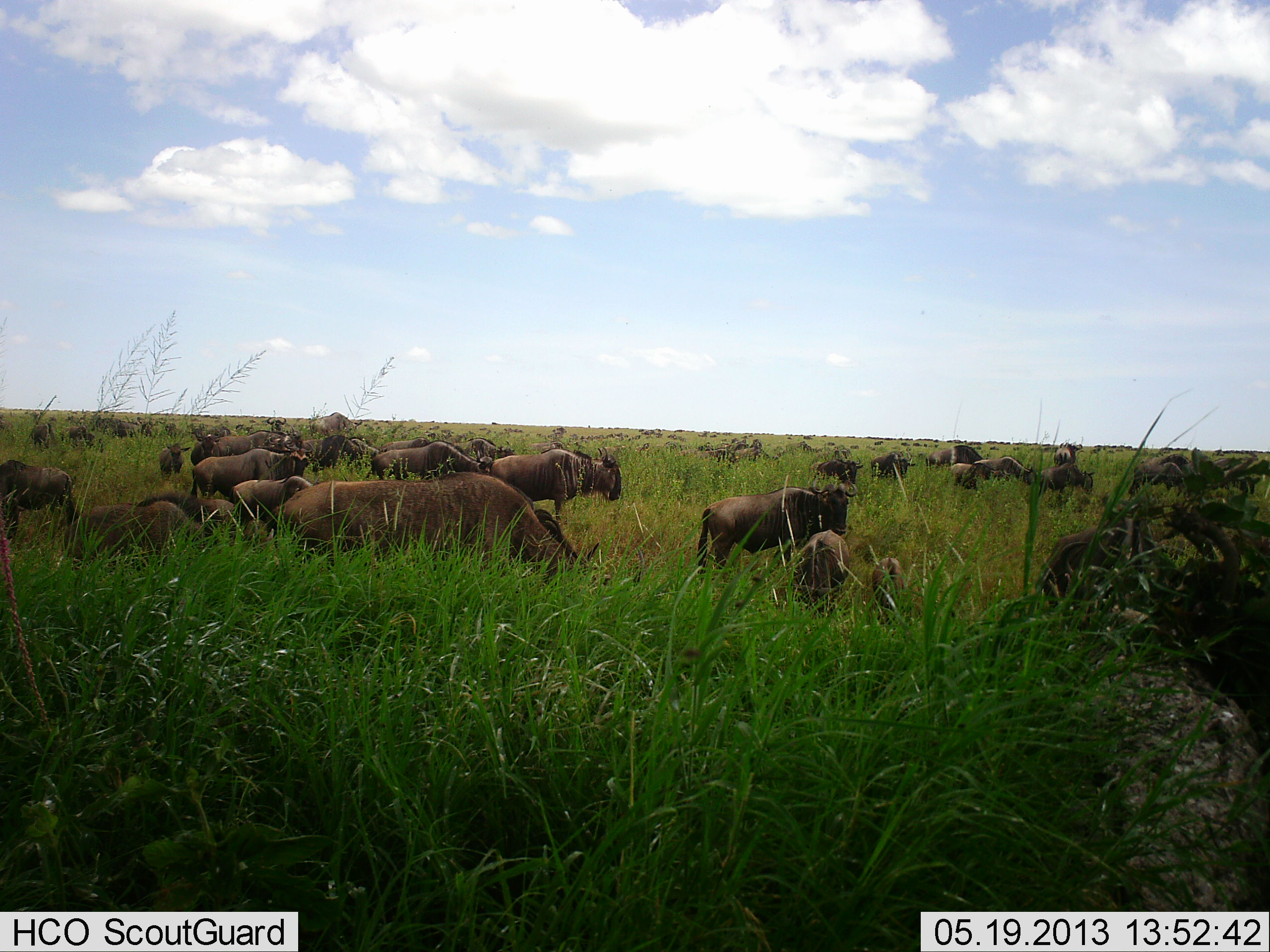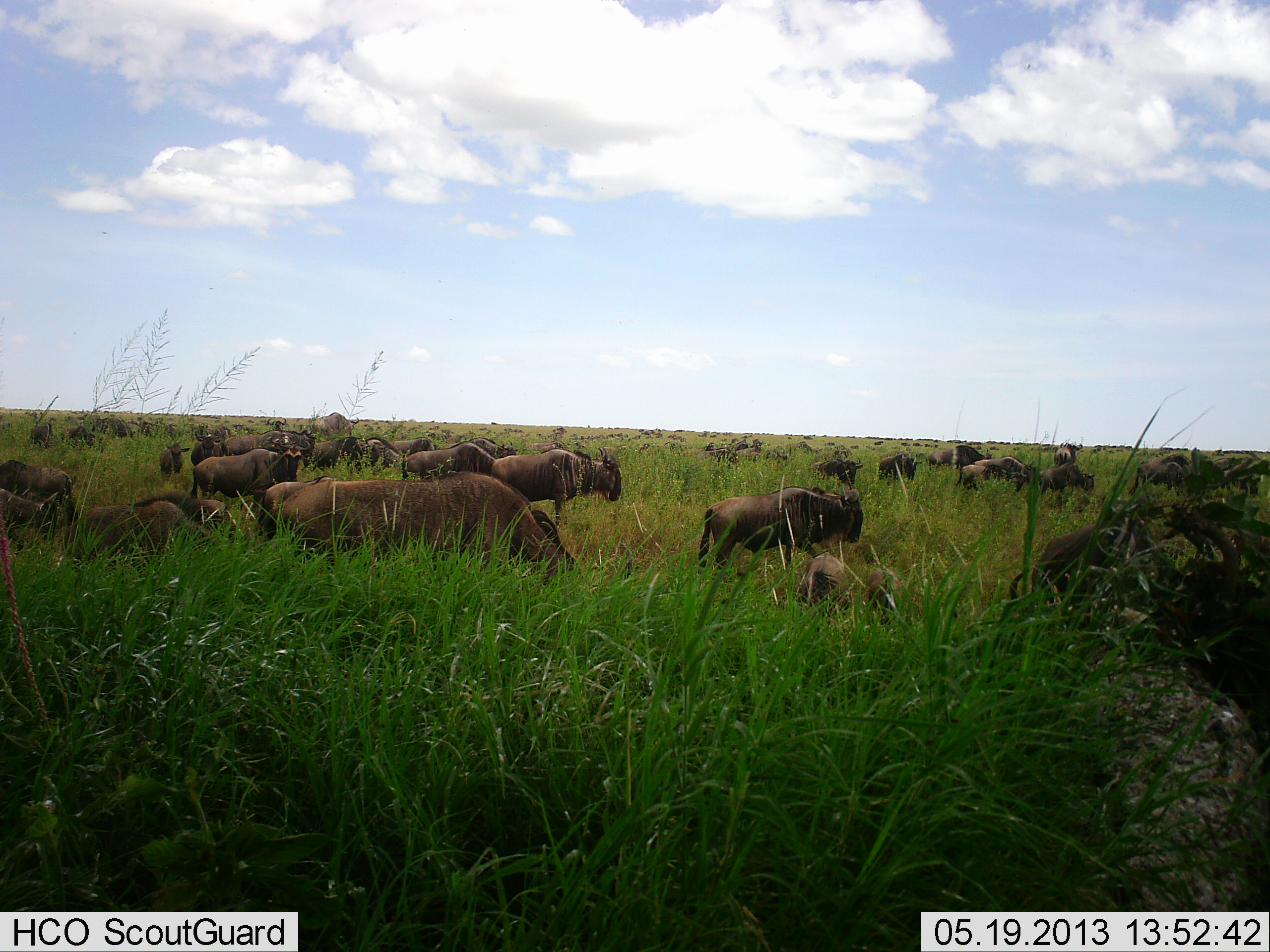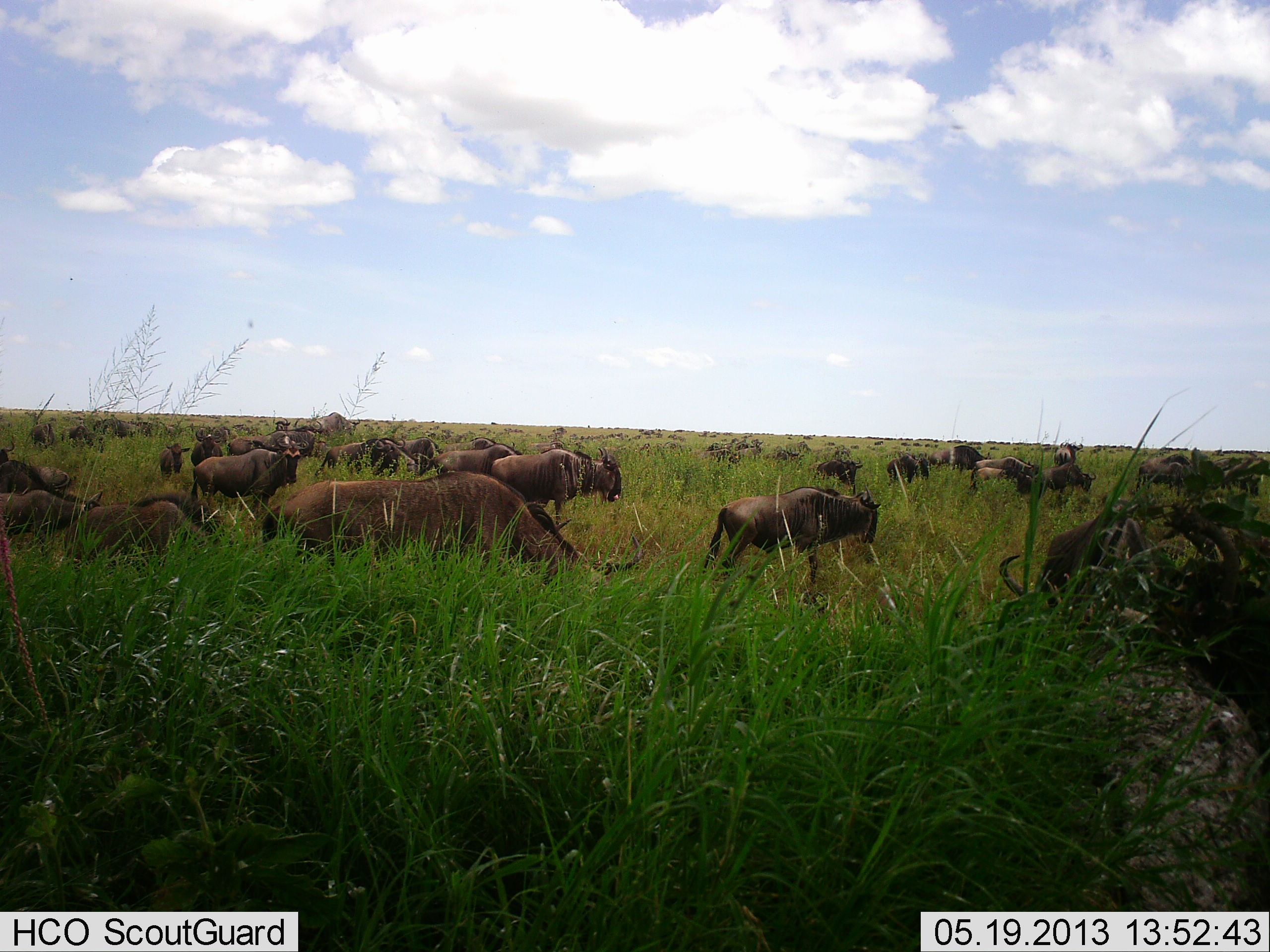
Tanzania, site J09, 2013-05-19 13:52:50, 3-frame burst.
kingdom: Animalia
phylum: Chordata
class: Mammalia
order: Artiodactyla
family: Bovidae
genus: Connochaetes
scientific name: Connochaetes taurinus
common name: blue wildebeest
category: wildebeest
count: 51+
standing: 47%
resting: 24%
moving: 41%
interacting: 0%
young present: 18%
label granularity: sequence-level